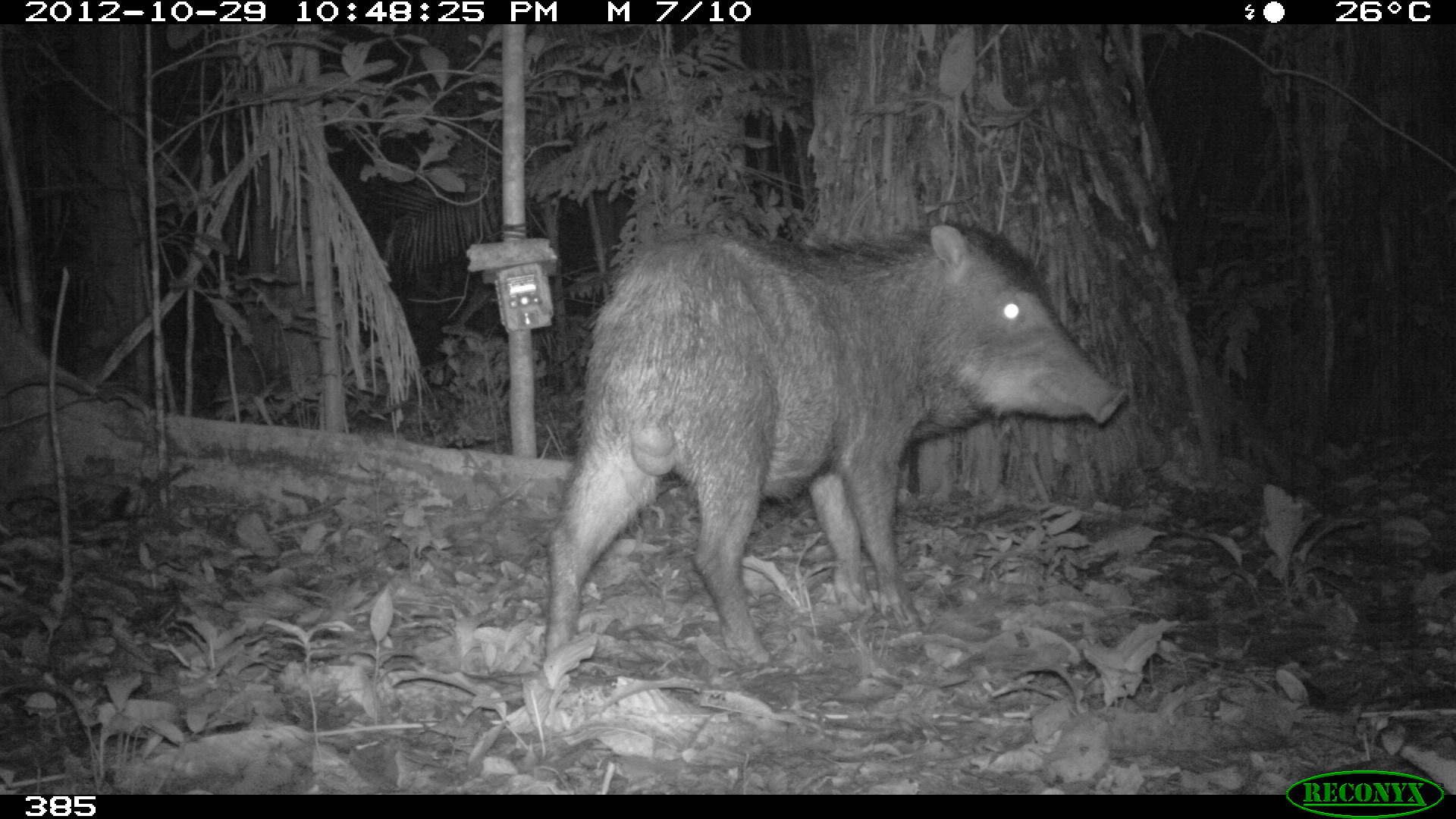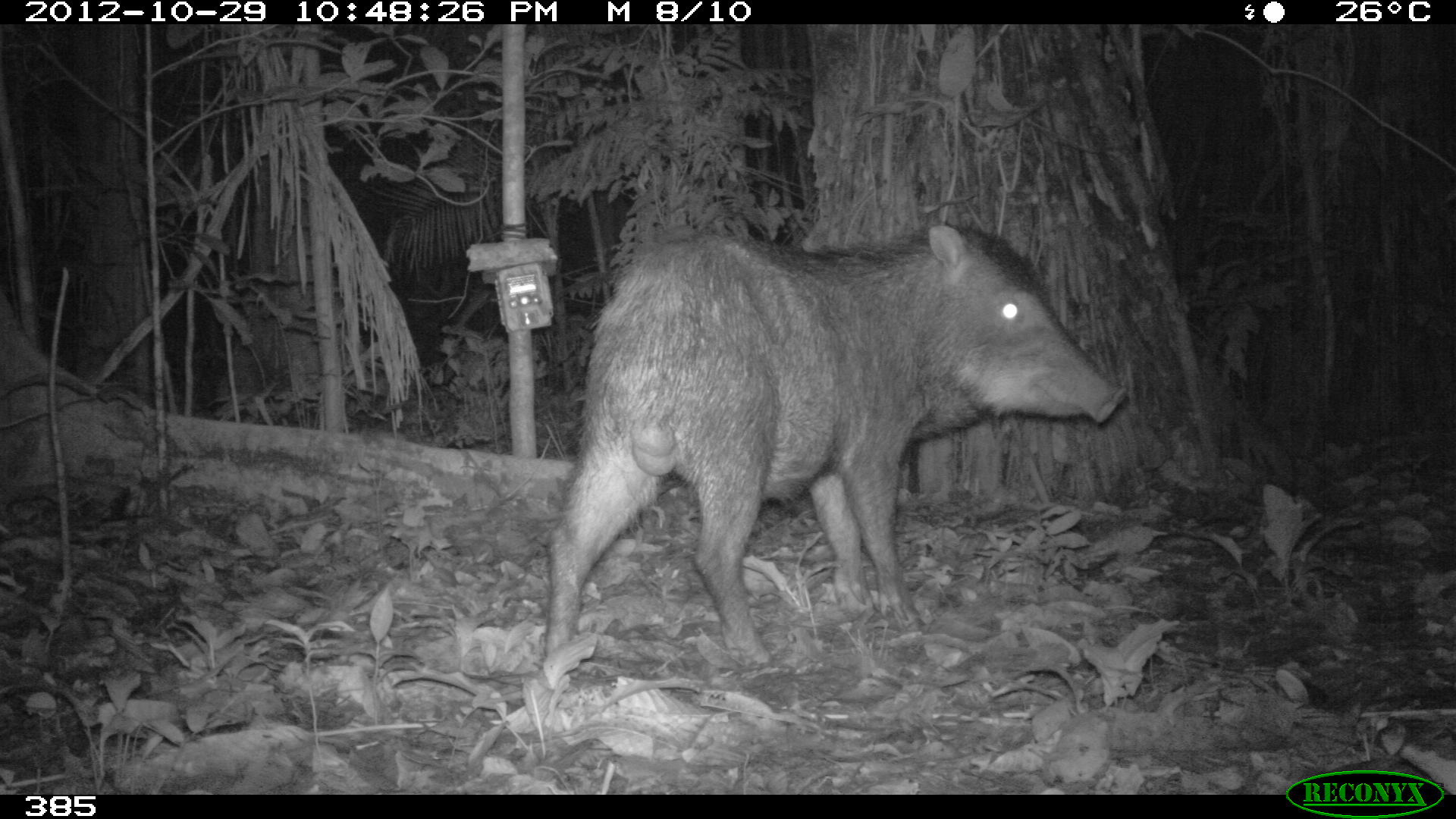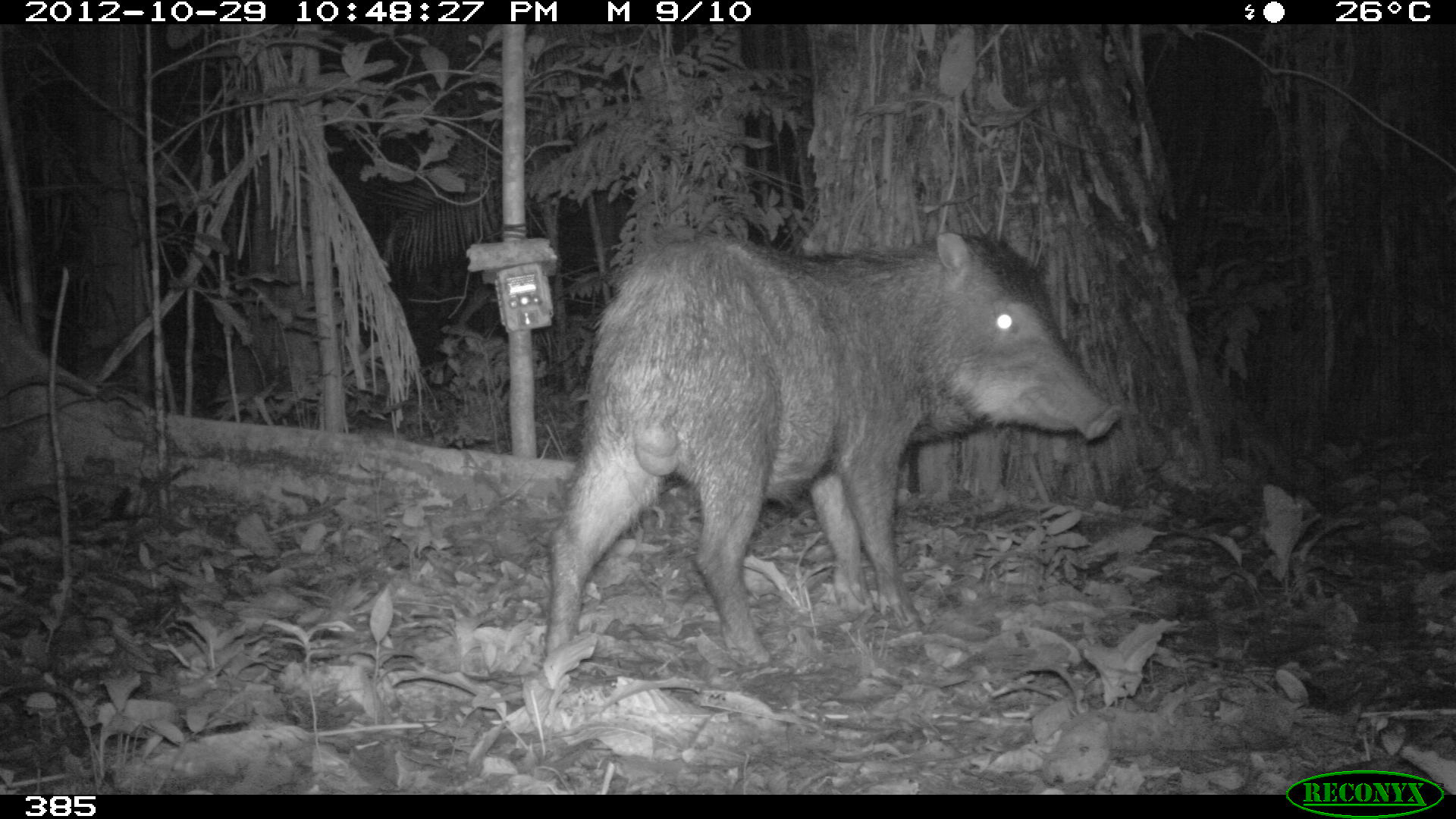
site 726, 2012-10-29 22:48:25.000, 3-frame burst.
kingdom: Animalia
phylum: Chordata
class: Mammalia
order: Artiodactyla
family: Tayassuidae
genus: Tayassu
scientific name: Tayassu pecari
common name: white-lipped peccary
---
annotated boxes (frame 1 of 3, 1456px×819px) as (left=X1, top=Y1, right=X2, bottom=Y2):
tayassu pecari: (left=536, top=214, right=1126, bottom=674)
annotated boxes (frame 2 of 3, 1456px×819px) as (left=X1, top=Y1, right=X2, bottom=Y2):
tayassu pecari: (left=537, top=218, right=1129, bottom=671)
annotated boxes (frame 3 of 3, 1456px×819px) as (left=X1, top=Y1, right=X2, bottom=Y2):
tayassu pecari: (left=537, top=231, right=1123, bottom=663)